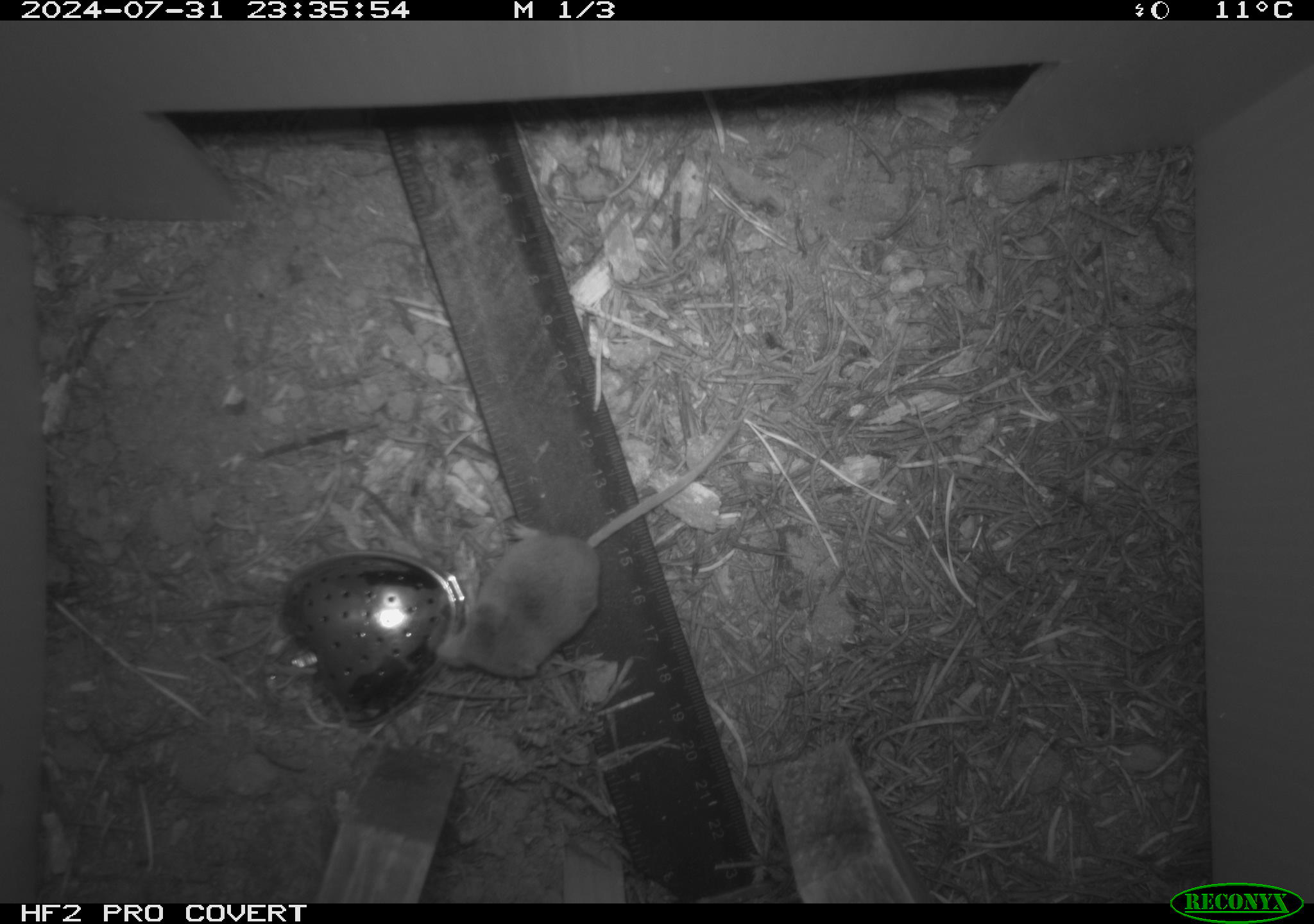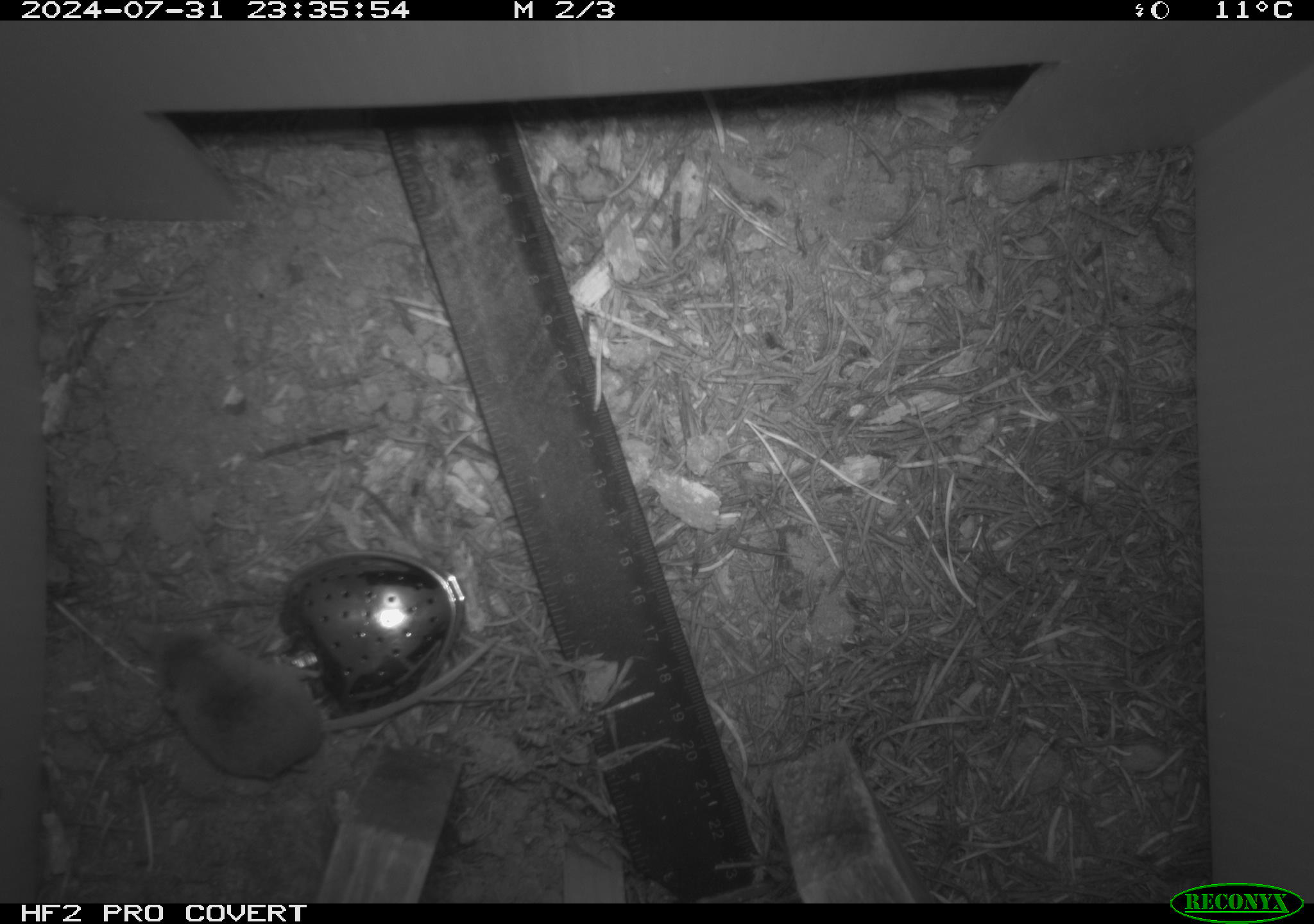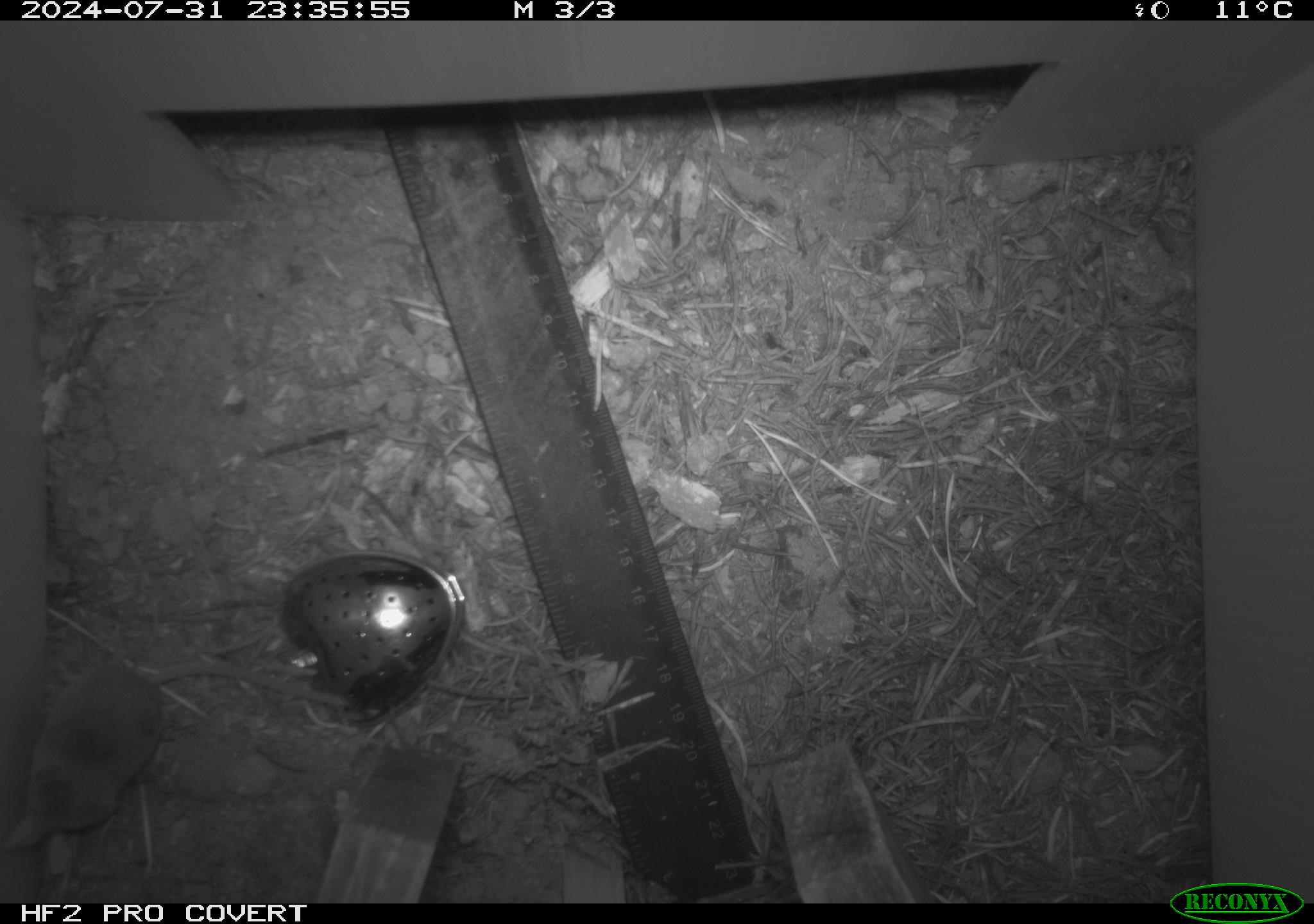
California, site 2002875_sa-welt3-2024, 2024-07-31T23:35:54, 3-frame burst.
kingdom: Animalia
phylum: Chordata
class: Mammalia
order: Eulipotyphla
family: Soricidae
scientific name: Soricidae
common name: shrews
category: soricidae family